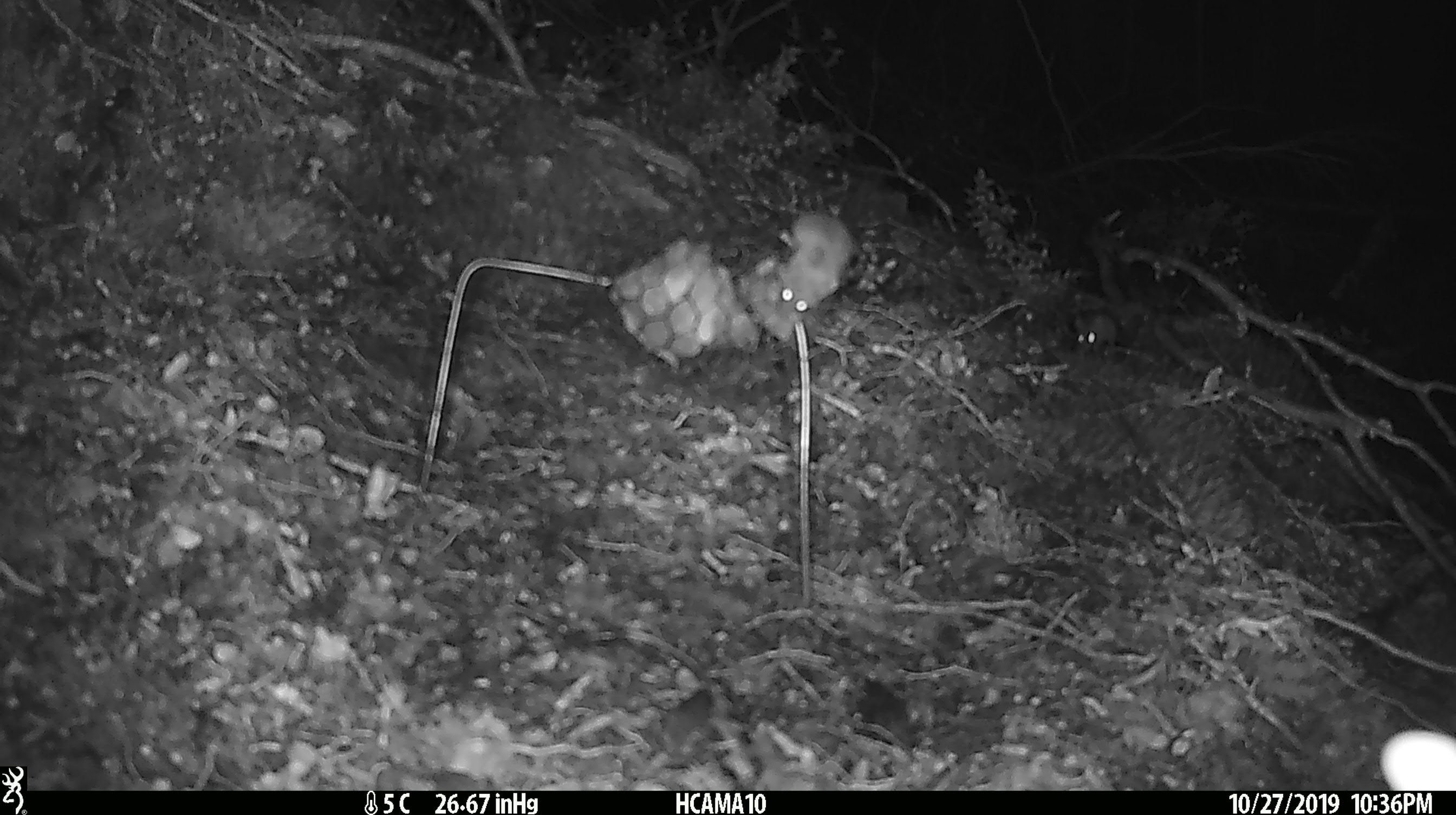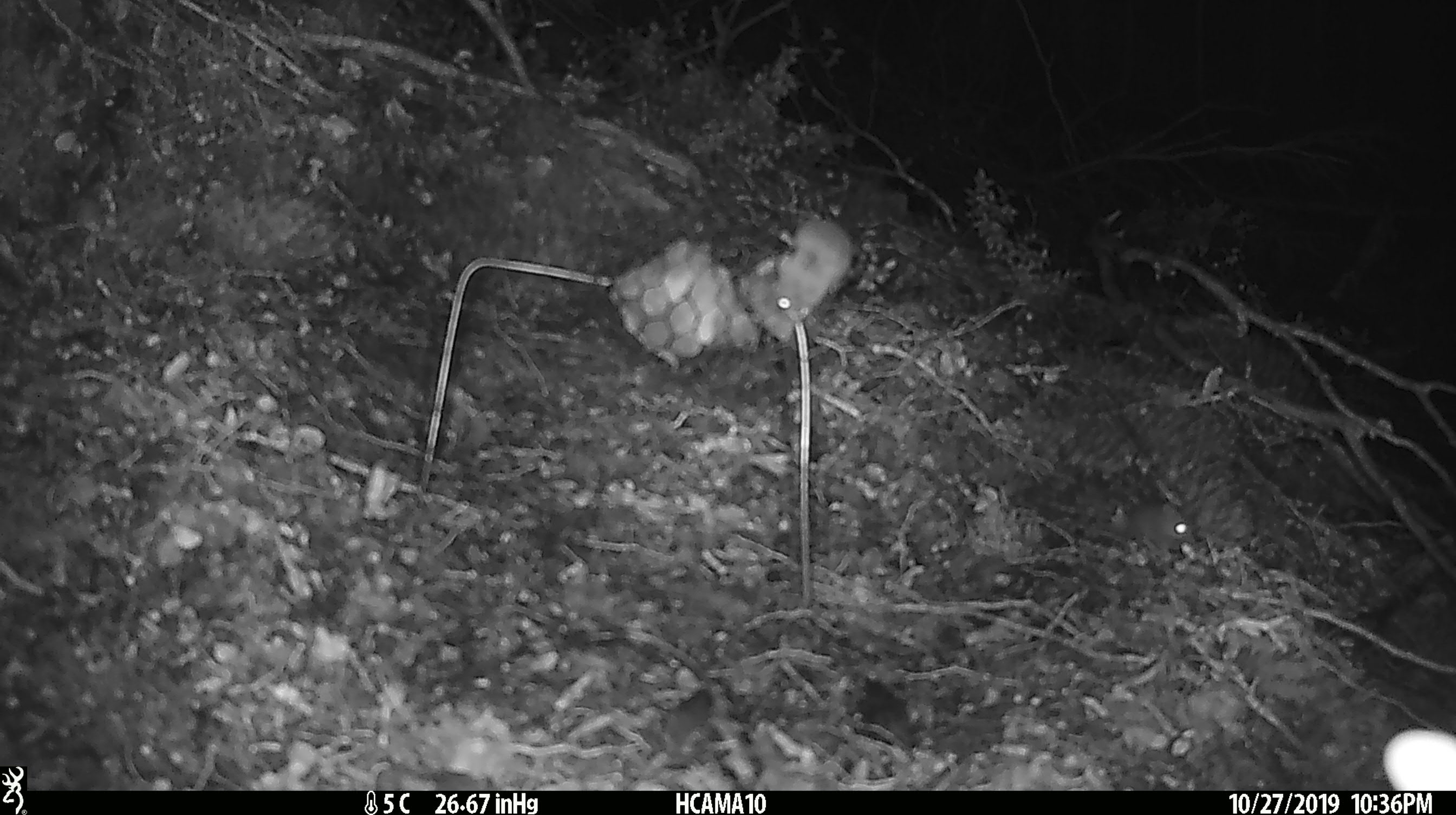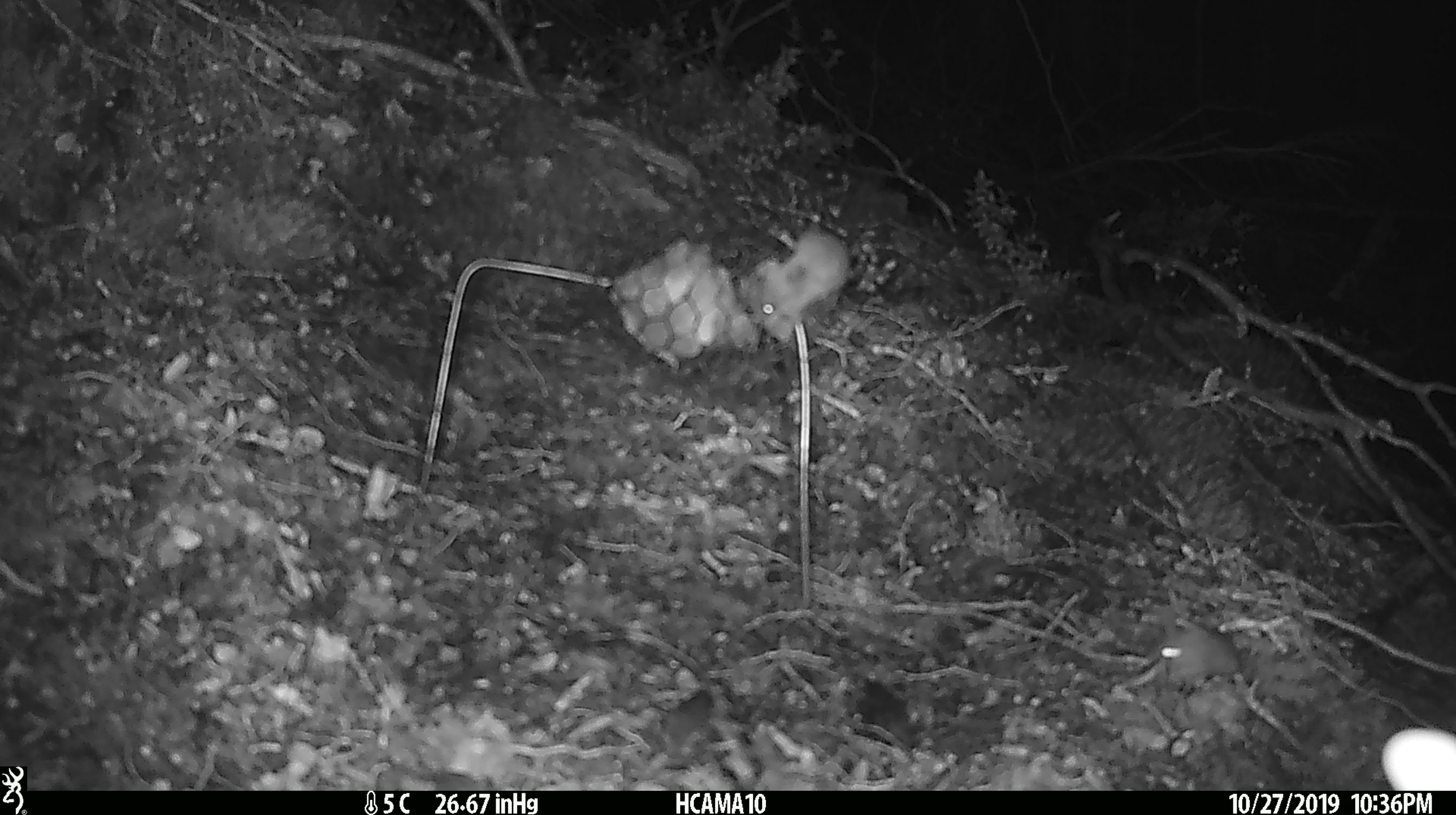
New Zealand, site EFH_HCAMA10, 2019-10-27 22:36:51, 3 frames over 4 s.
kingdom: Animalia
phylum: Chordata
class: Mammalia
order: Rodentia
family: Muridae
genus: Mus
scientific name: Mus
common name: mouse